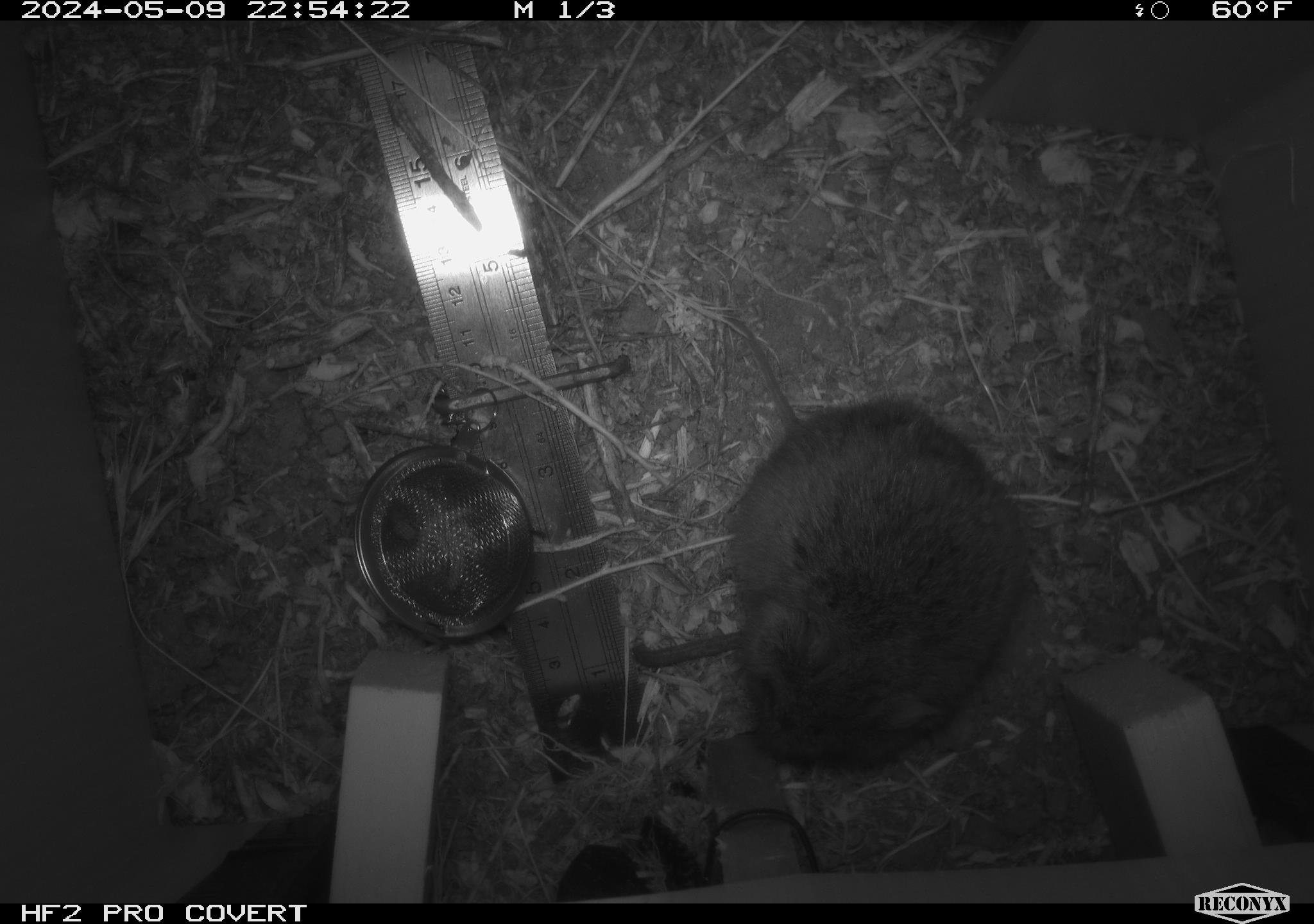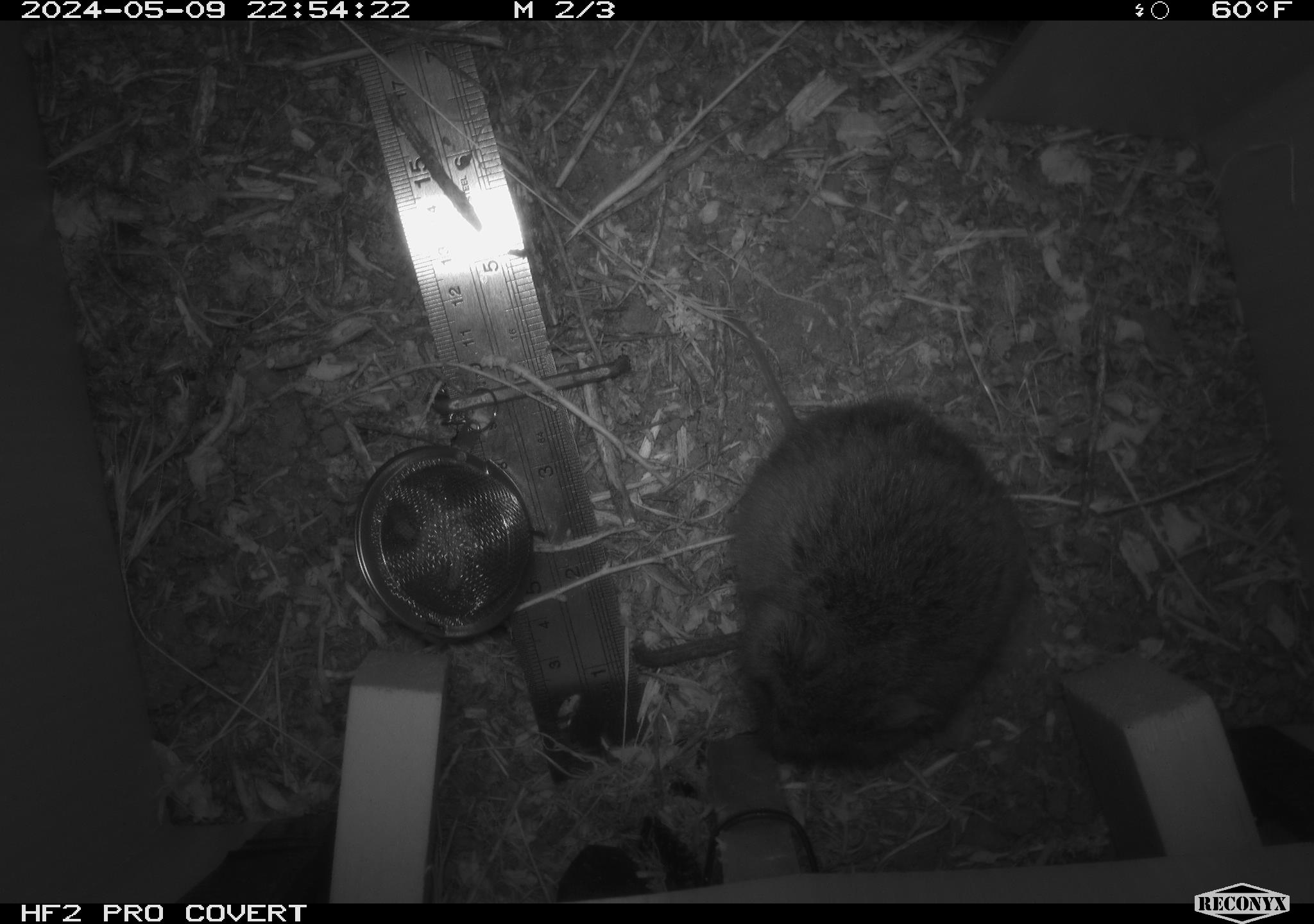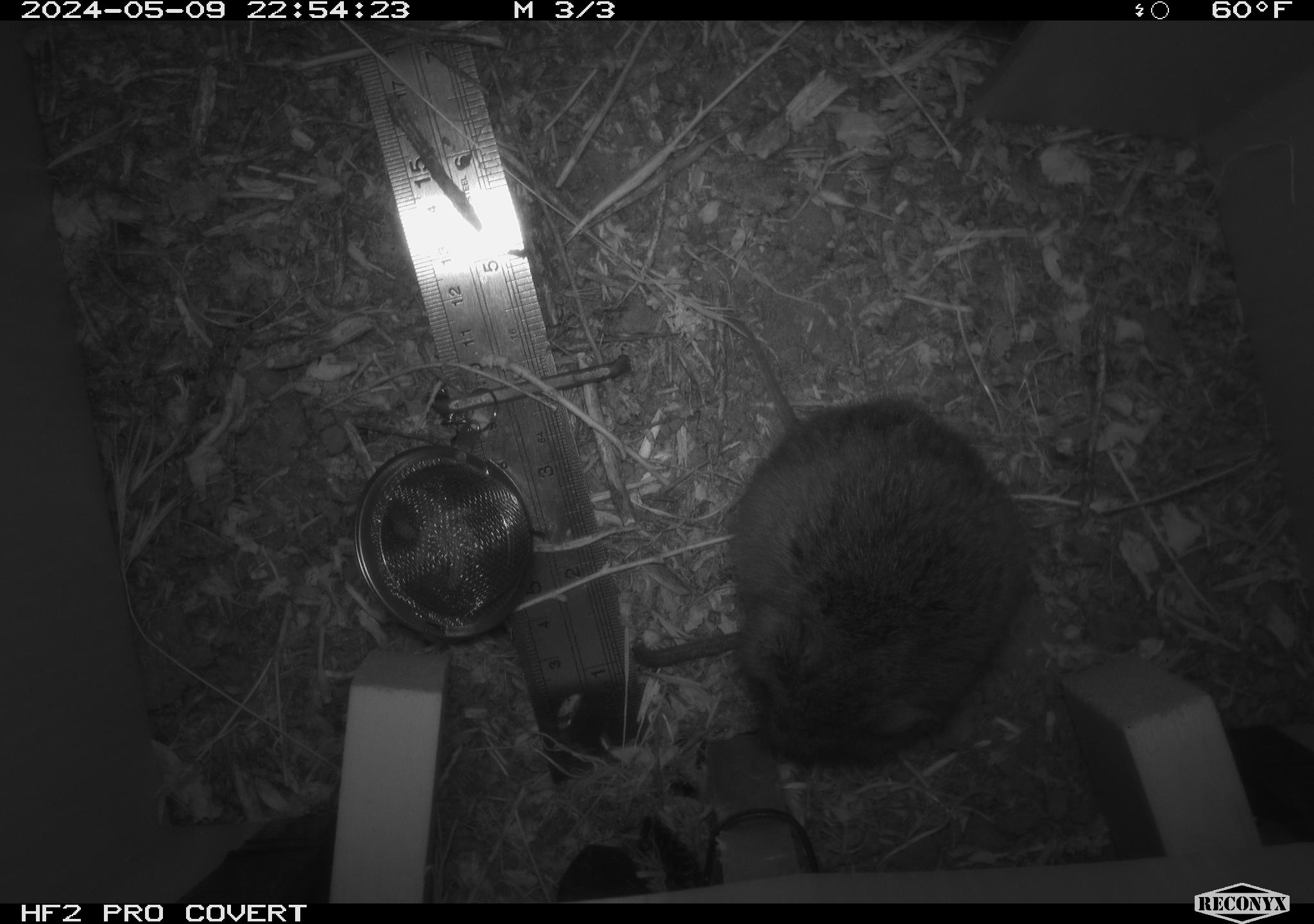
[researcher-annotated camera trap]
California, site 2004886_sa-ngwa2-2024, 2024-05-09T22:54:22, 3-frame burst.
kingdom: Animalia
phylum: Chordata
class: Mammalia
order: Rodentia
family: Cricetidae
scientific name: Arvicolinae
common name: voles, lemmings, and muskrats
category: arvicolinae subfamily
Arvicolinae subfamily (voles, lemmings, and muskrats) (Arvicolinae).